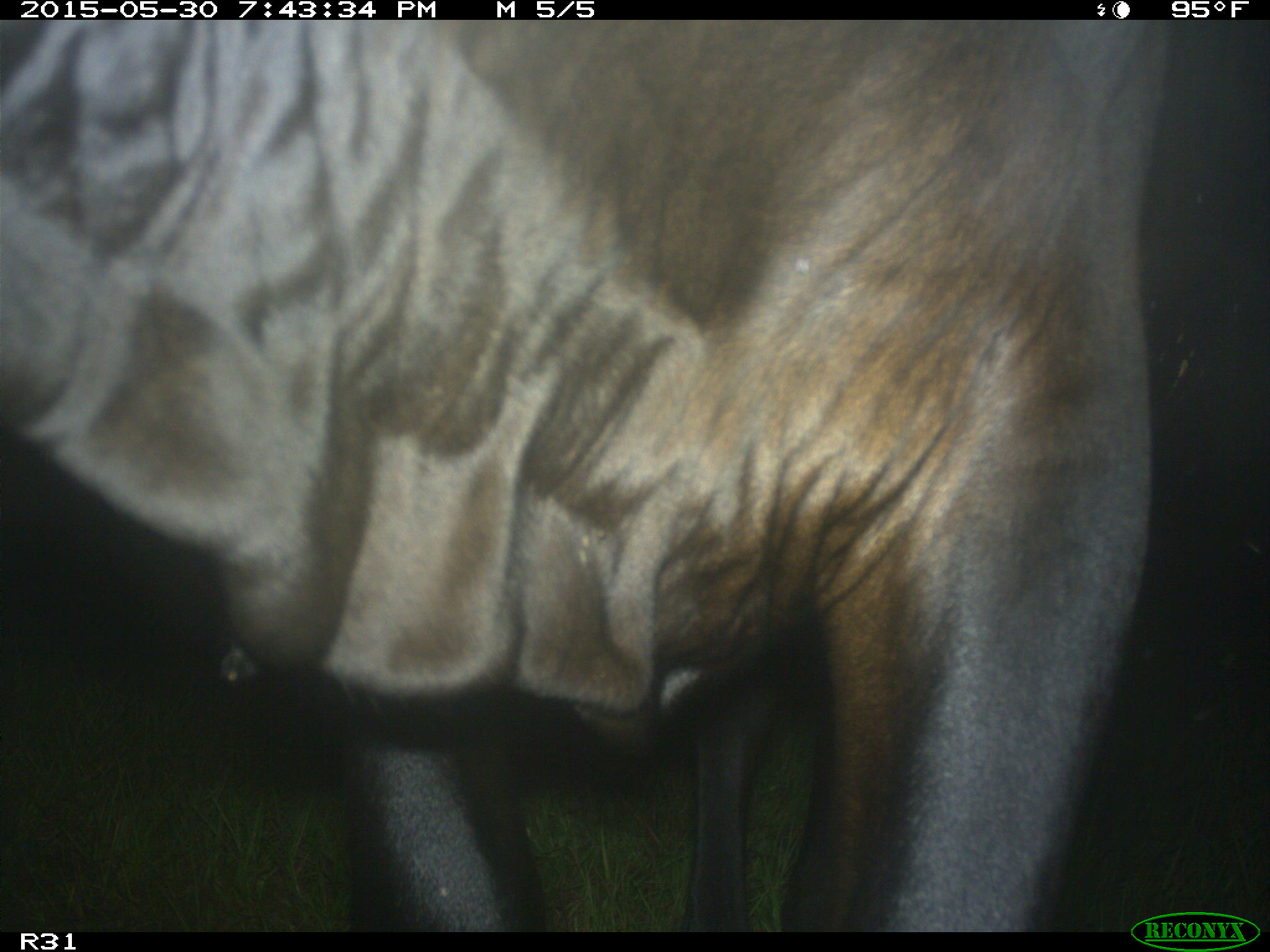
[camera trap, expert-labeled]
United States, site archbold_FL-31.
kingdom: Animalia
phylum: Chordata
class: Mammalia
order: Artiodactyla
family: Bovidae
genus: Bos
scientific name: Bos taurus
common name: domestic cow